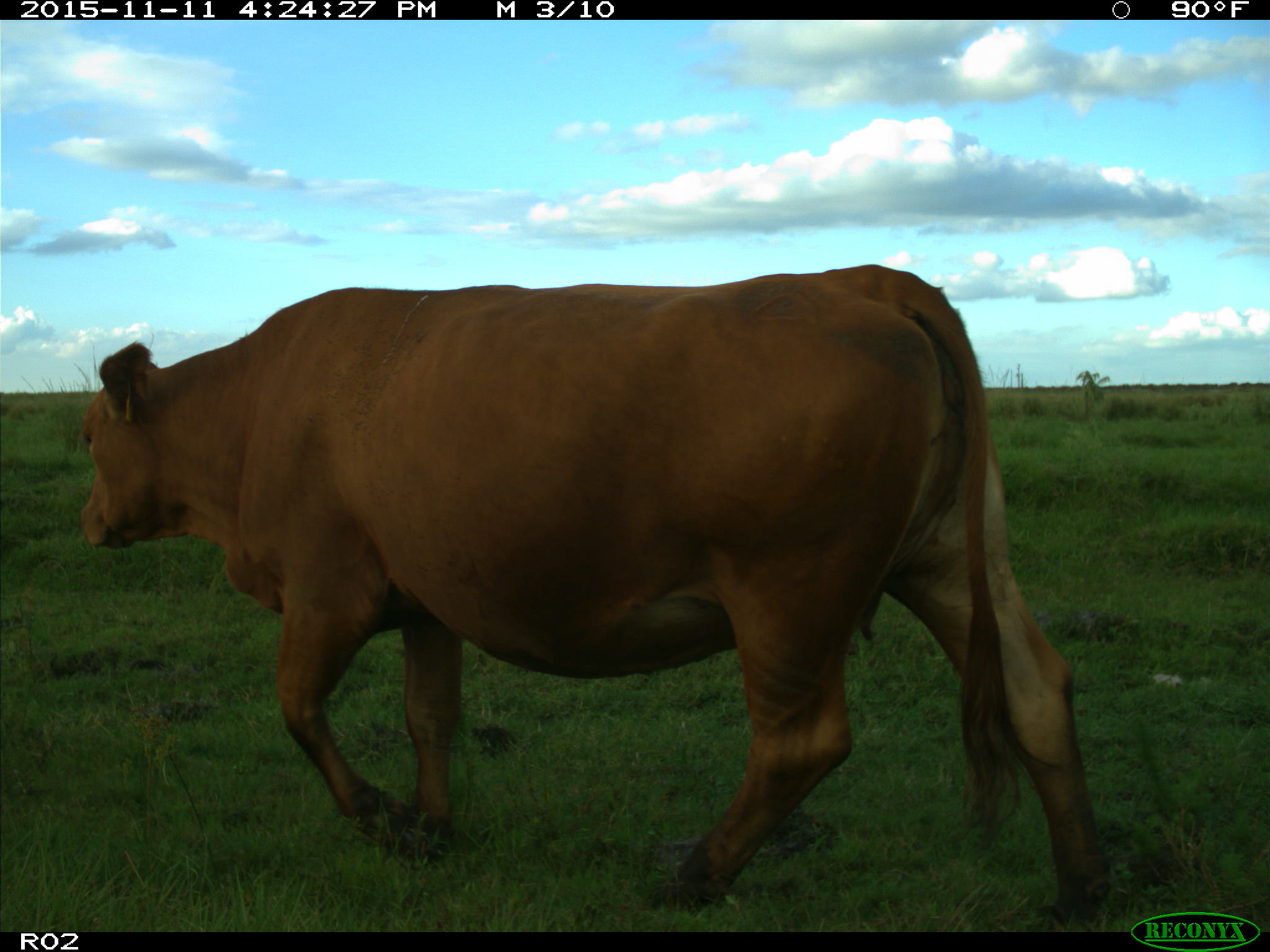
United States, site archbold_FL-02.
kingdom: Animalia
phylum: Chordata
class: Mammalia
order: Artiodactyla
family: Bovidae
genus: Bos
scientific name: Bos taurus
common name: domestic cow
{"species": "Bos taurus (domestic cow)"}